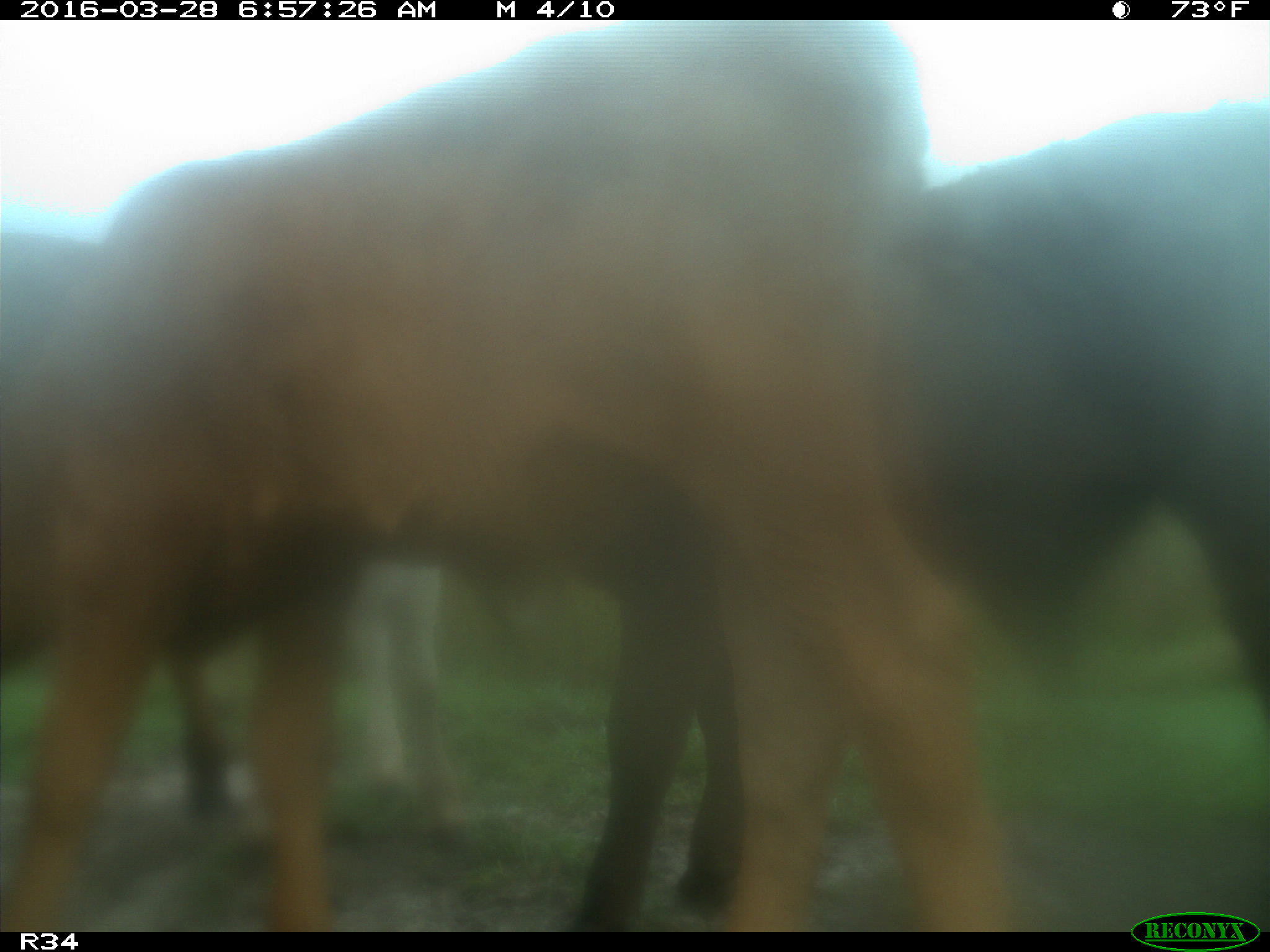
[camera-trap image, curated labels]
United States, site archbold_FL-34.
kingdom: Animalia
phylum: Chordata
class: Mammalia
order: Artiodactyla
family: Bovidae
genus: Bos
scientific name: Bos taurus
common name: domestic cow